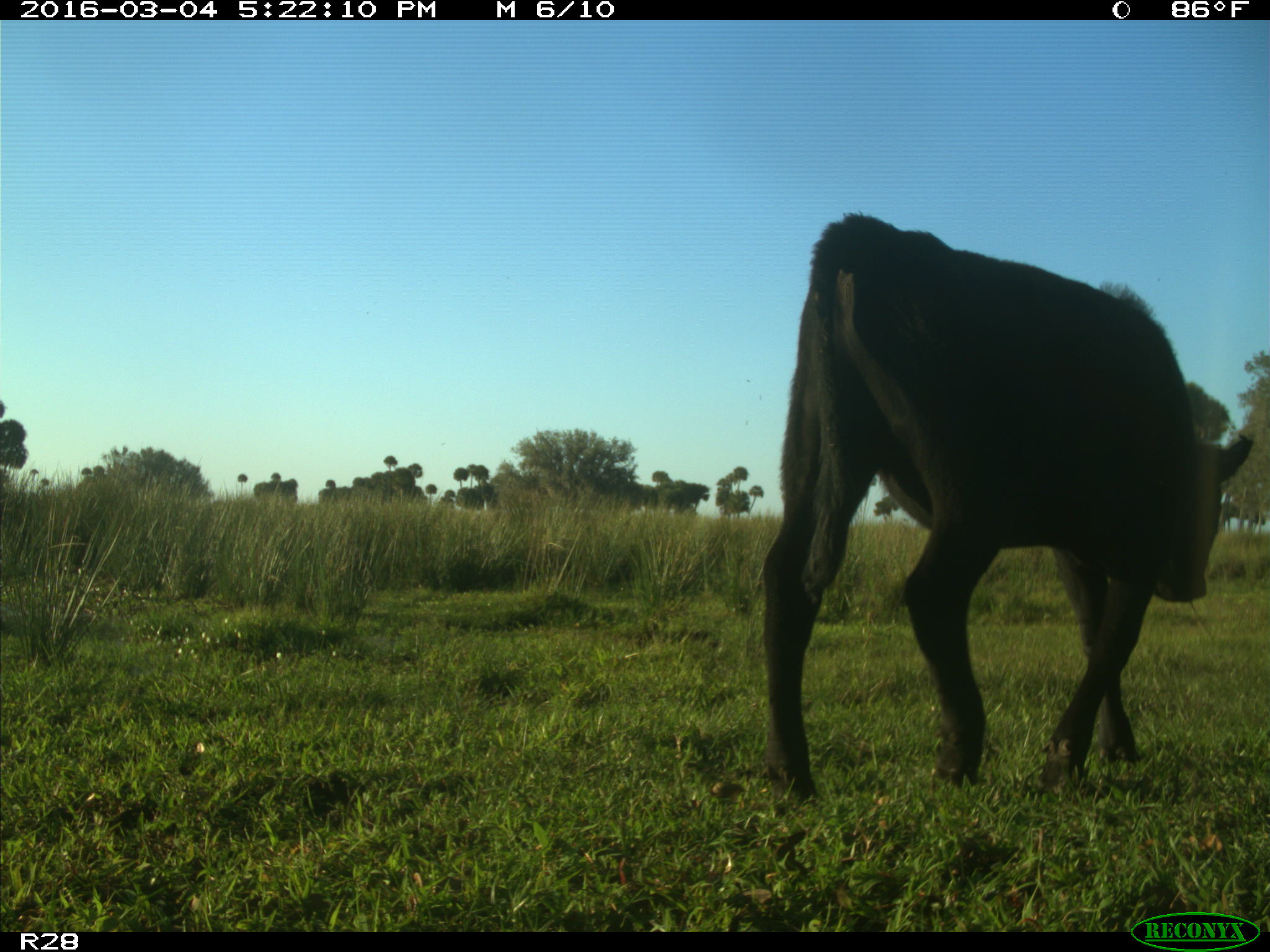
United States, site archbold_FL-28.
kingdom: Animalia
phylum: Chordata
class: Mammalia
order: Artiodactyla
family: Bovidae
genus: Bos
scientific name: Bos taurus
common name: domestic cow